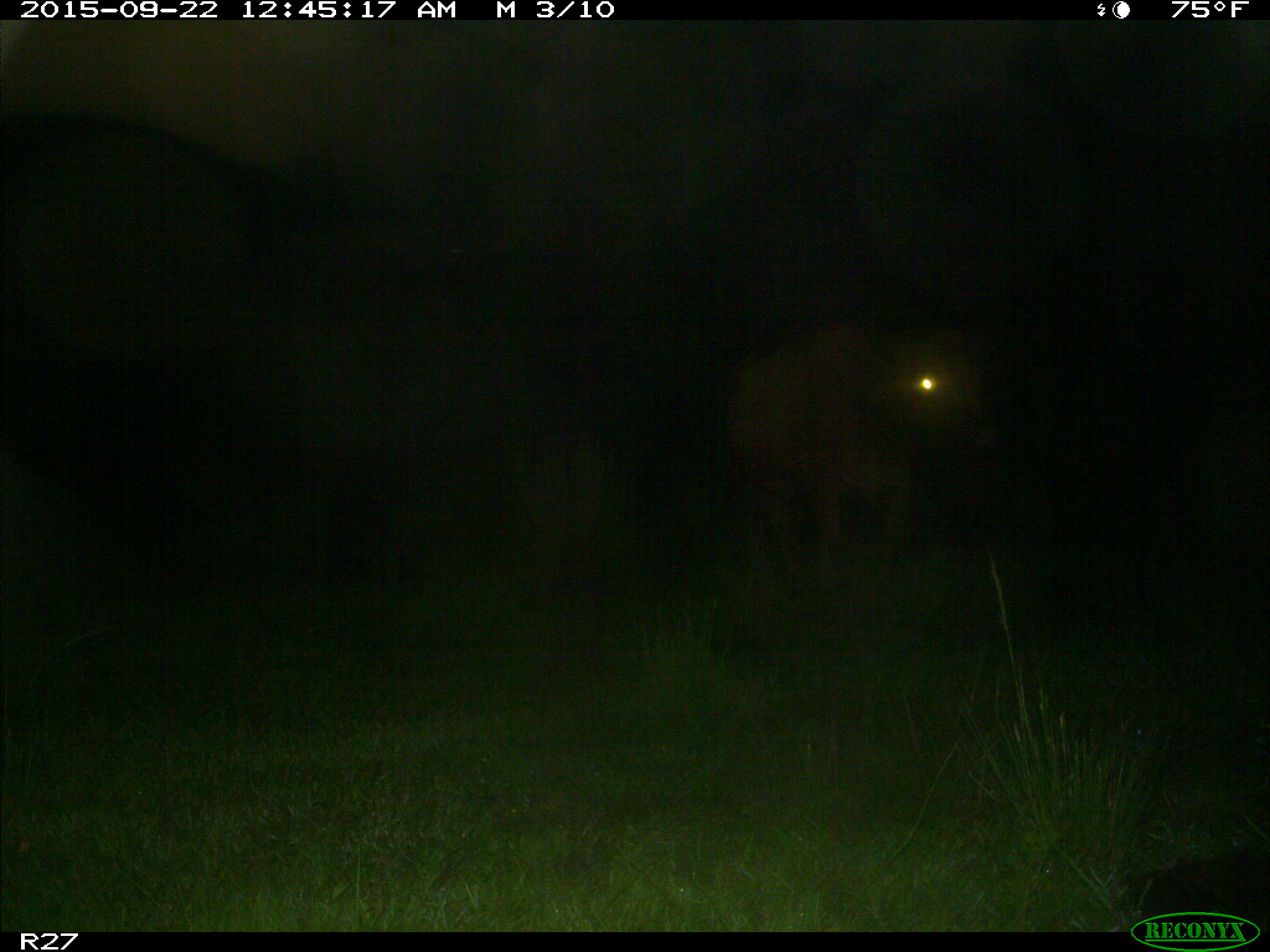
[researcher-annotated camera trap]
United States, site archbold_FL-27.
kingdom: Animalia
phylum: Chordata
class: Mammalia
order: Artiodactyla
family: Bovidae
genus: Bos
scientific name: Bos taurus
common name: domestic cow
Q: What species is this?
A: Bos taurus (domestic cow).